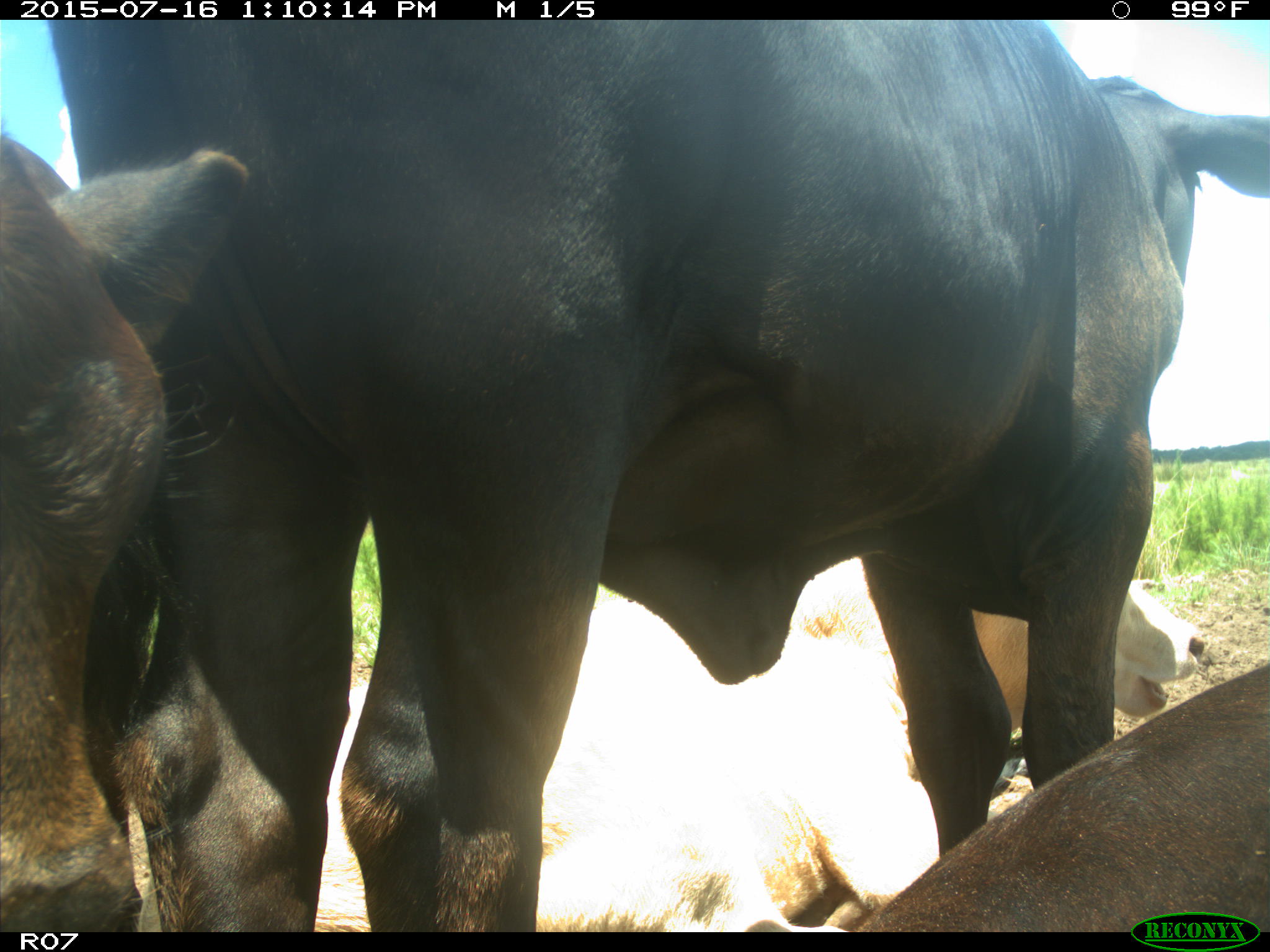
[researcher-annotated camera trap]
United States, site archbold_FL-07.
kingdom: Animalia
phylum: Chordata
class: Mammalia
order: Artiodactyla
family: Bovidae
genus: Bos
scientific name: Bos taurus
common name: domestic cow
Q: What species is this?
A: Bos taurus (domestic cow).